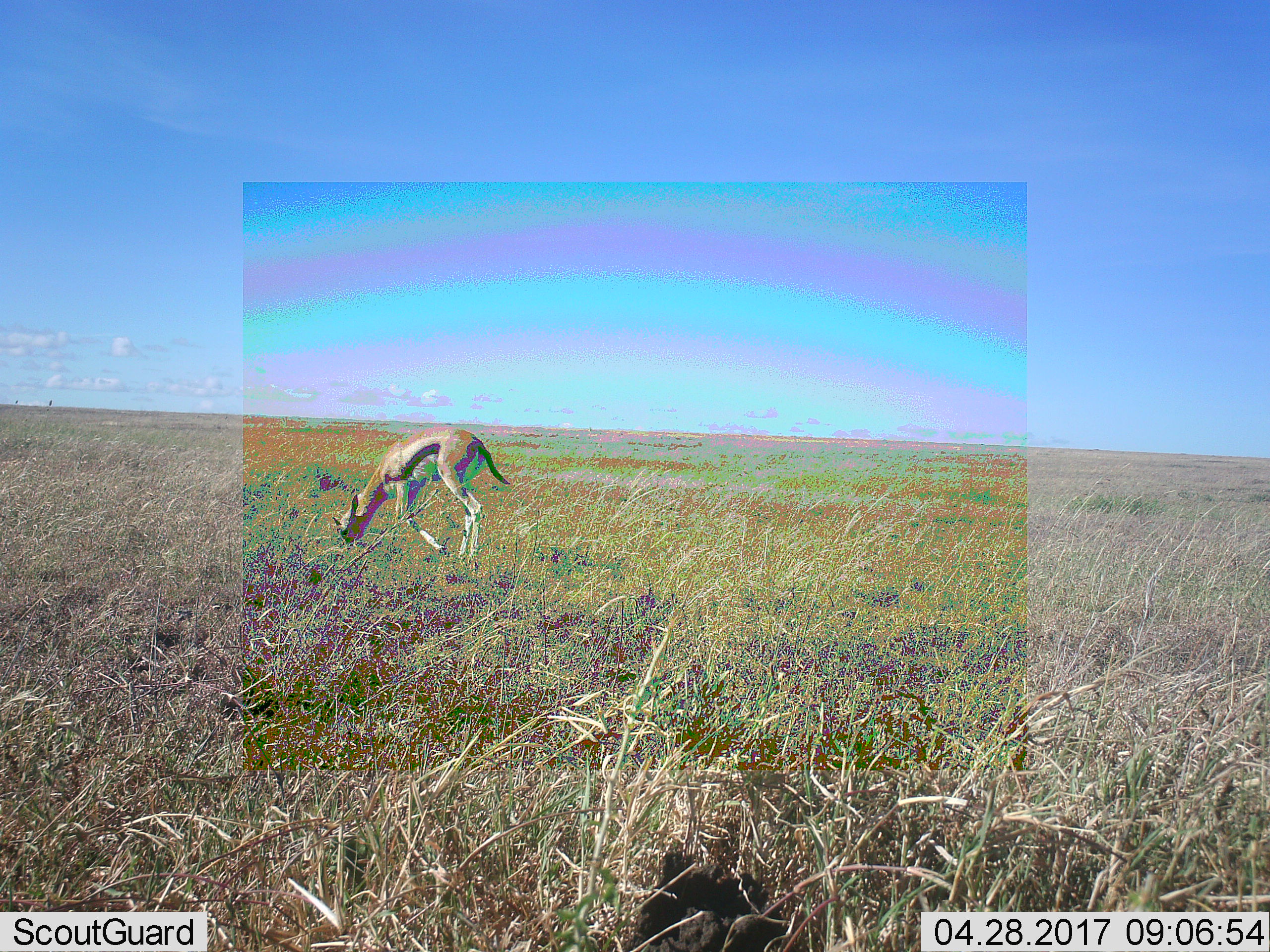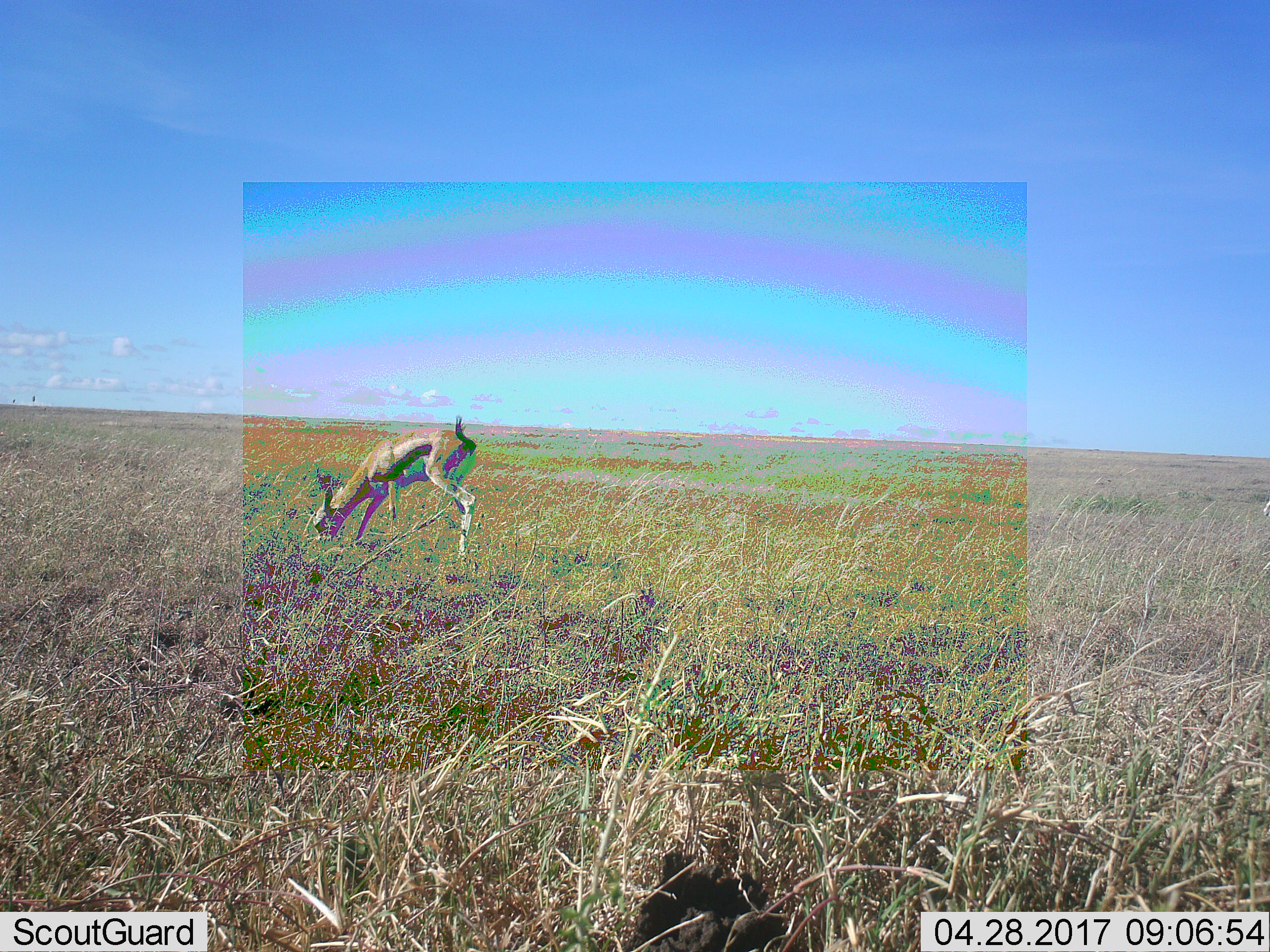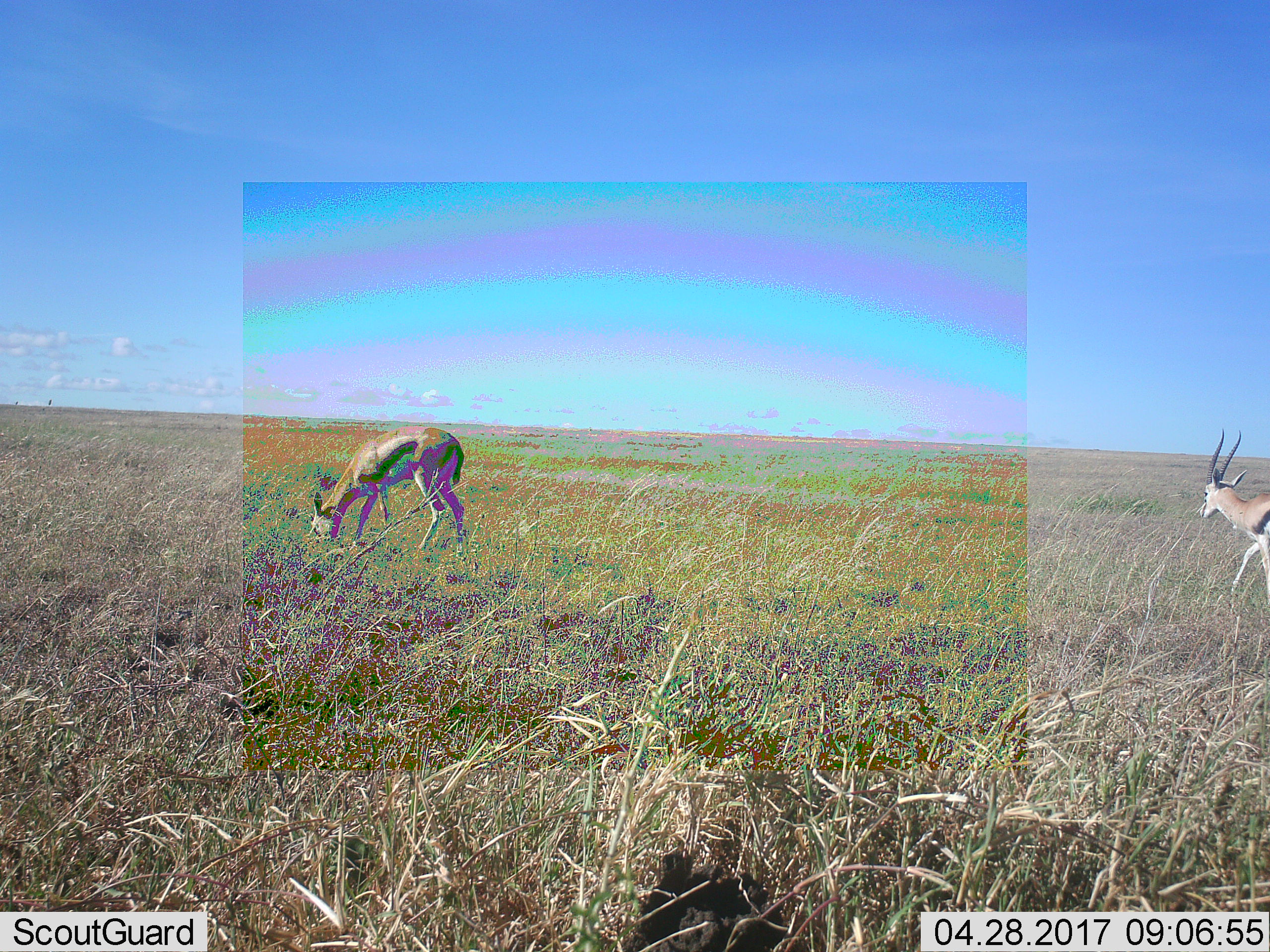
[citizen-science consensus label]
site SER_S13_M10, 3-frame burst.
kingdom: Animalia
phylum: Chordata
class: Mammalia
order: Artiodactyla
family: Bovidae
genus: Eudorcas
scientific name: Eudorcas thomsonii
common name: thomson's gazelle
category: gazellethomsons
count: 2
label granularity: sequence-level